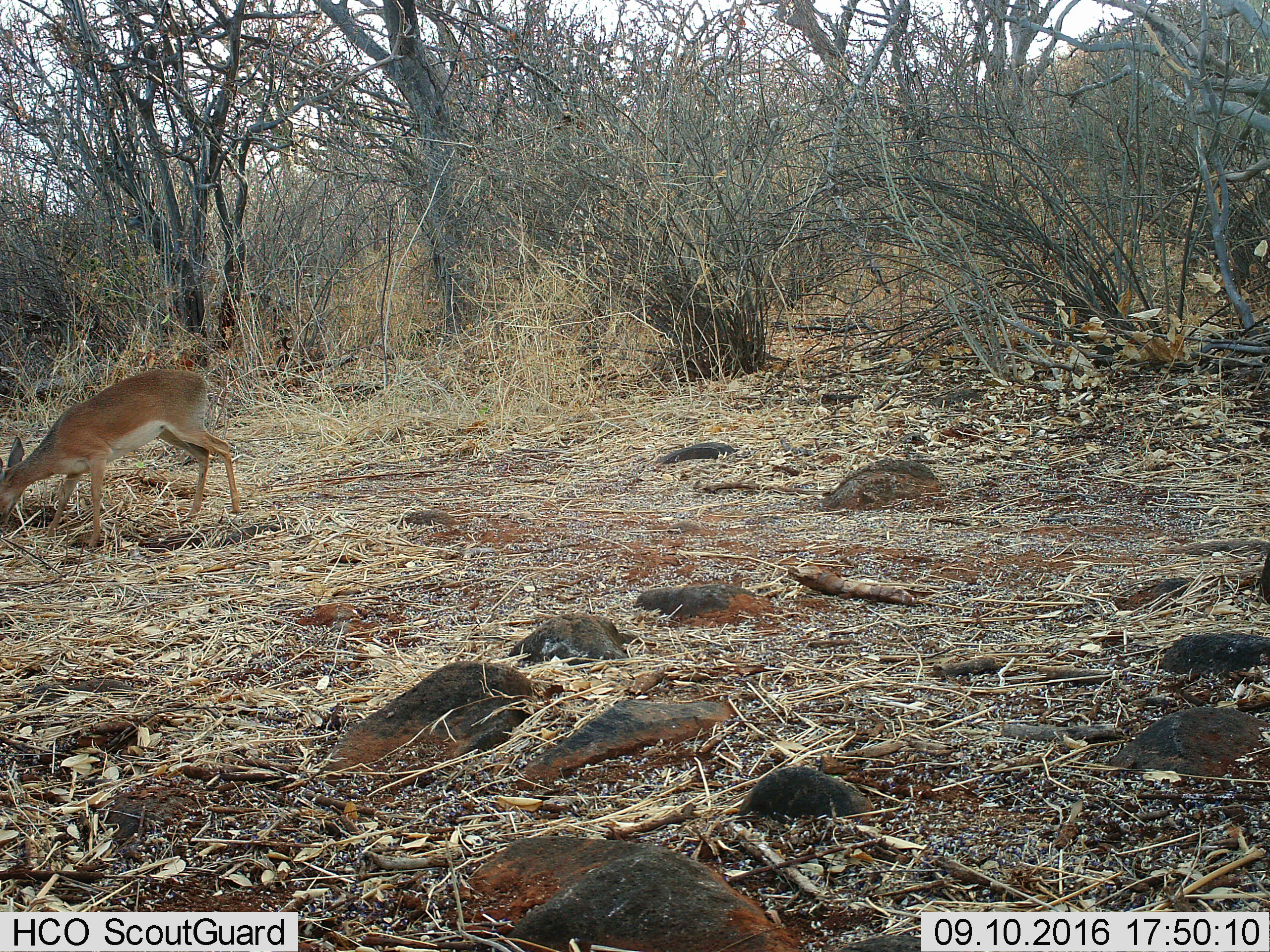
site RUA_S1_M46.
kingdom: Animalia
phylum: Chordata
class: Mammalia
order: Artiodactyla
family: Bovidae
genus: Madoqua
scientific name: Madoqua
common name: dik-dik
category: dikdik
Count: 1.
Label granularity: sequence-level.